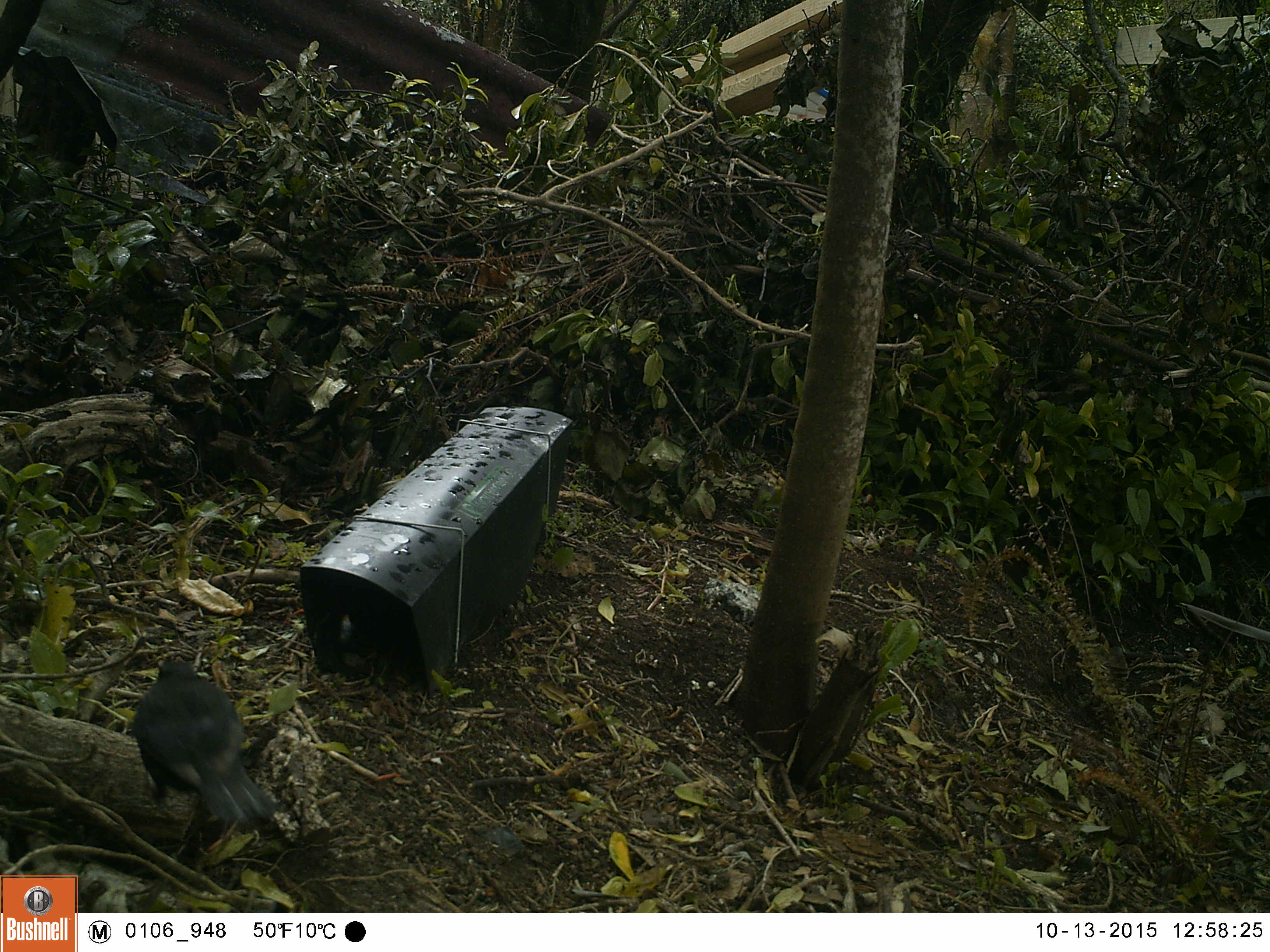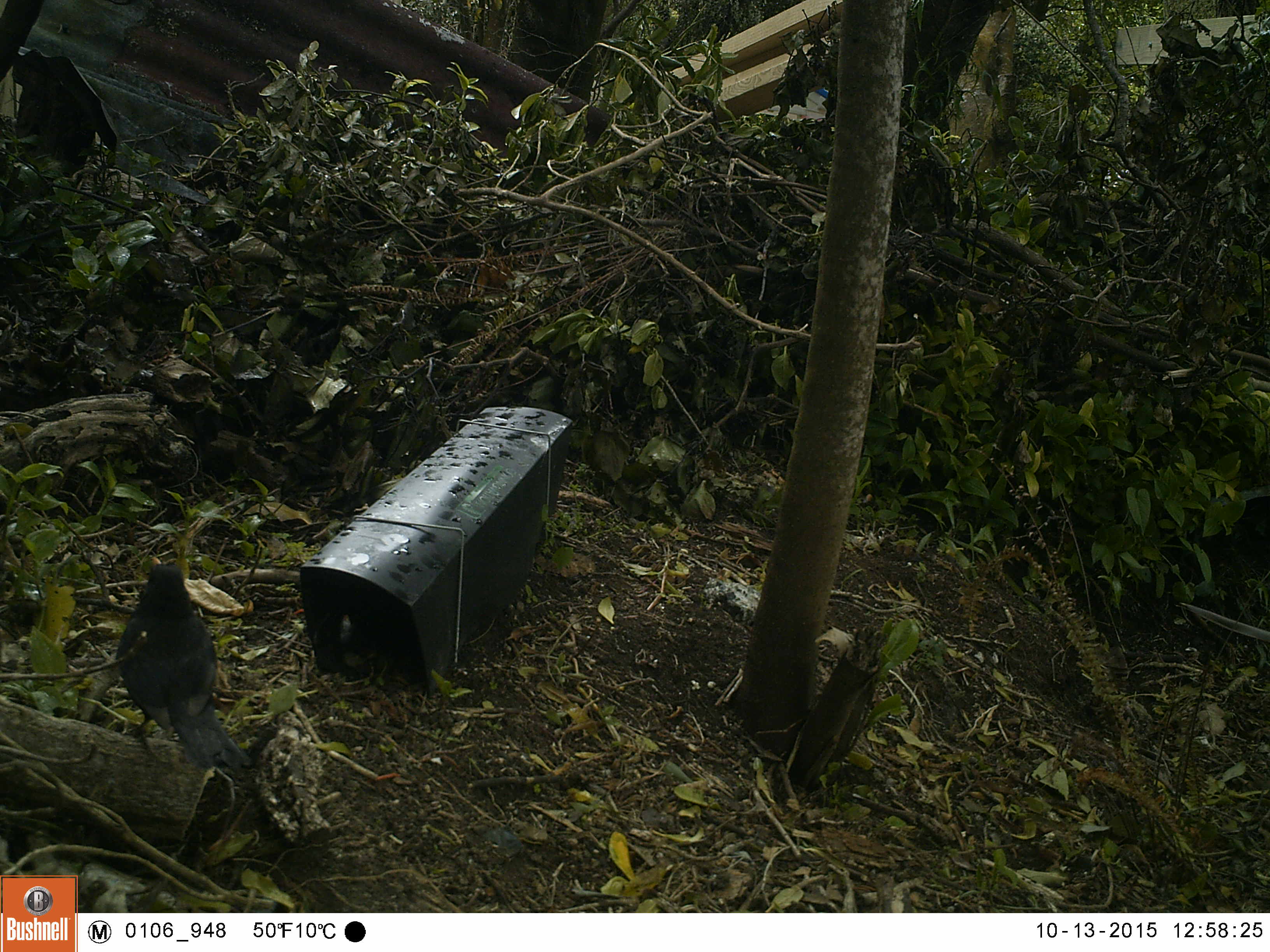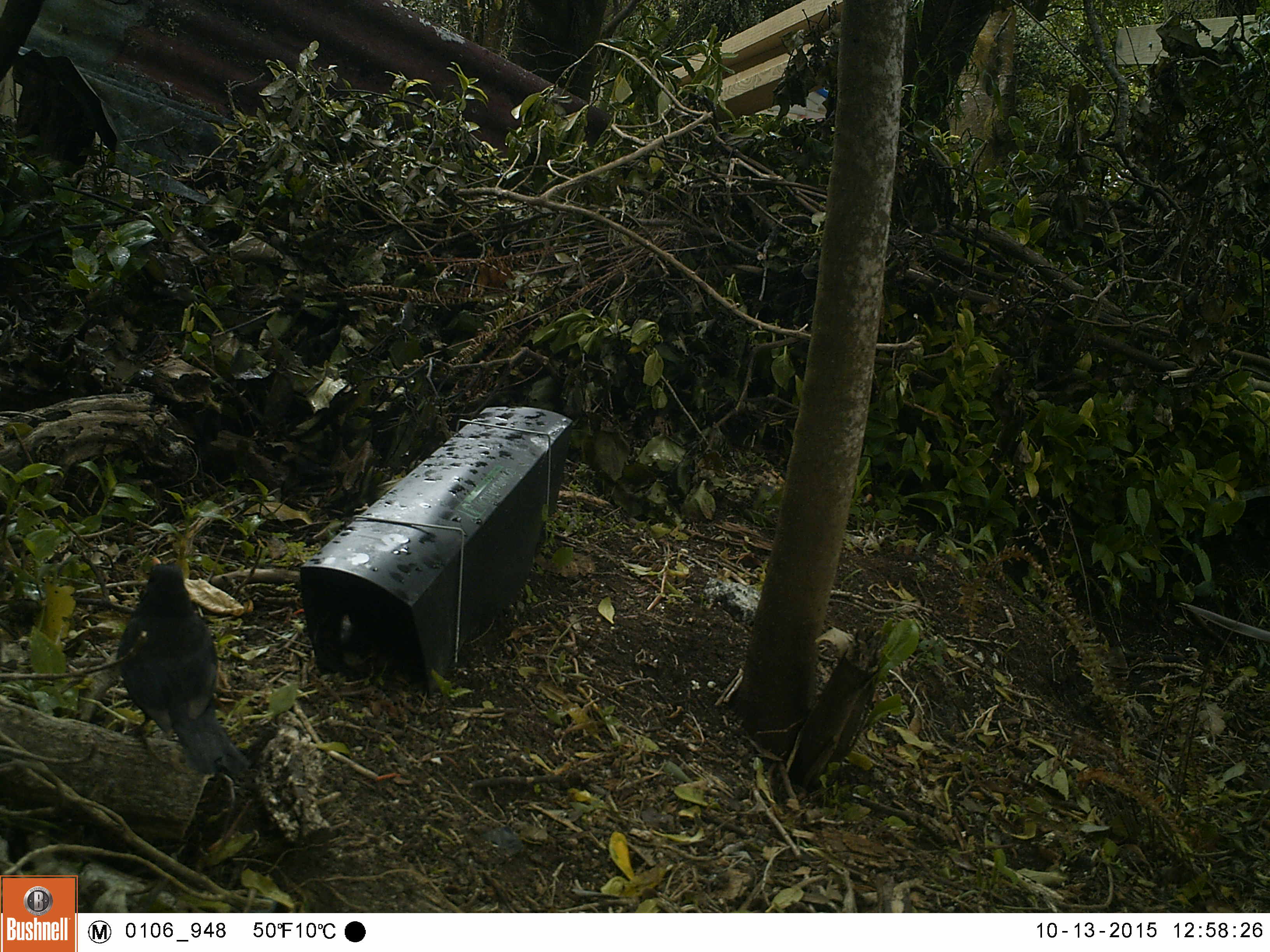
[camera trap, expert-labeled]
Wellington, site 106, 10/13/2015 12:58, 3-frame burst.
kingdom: Animalia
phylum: Chordata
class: Aves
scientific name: Aves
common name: bird